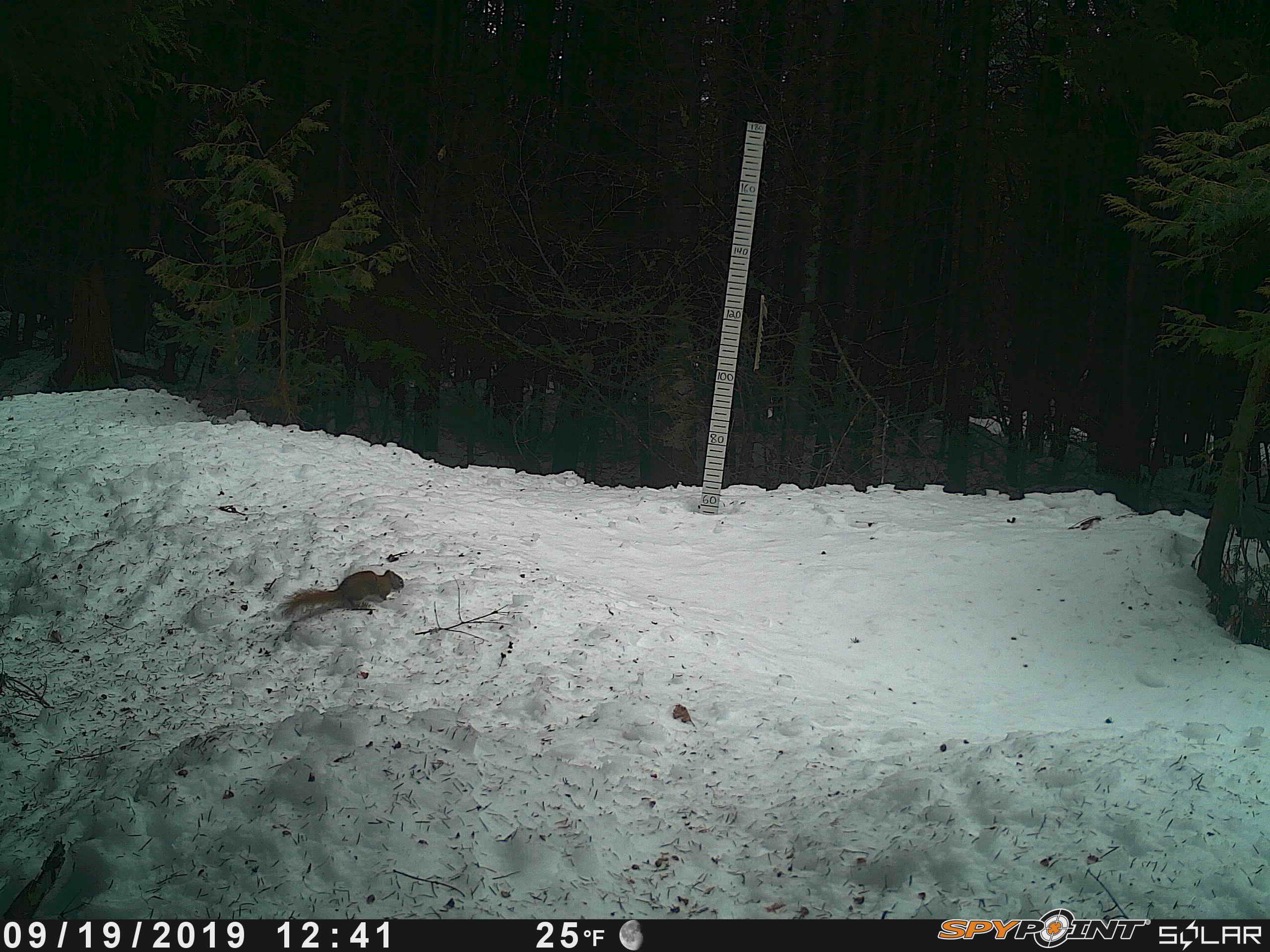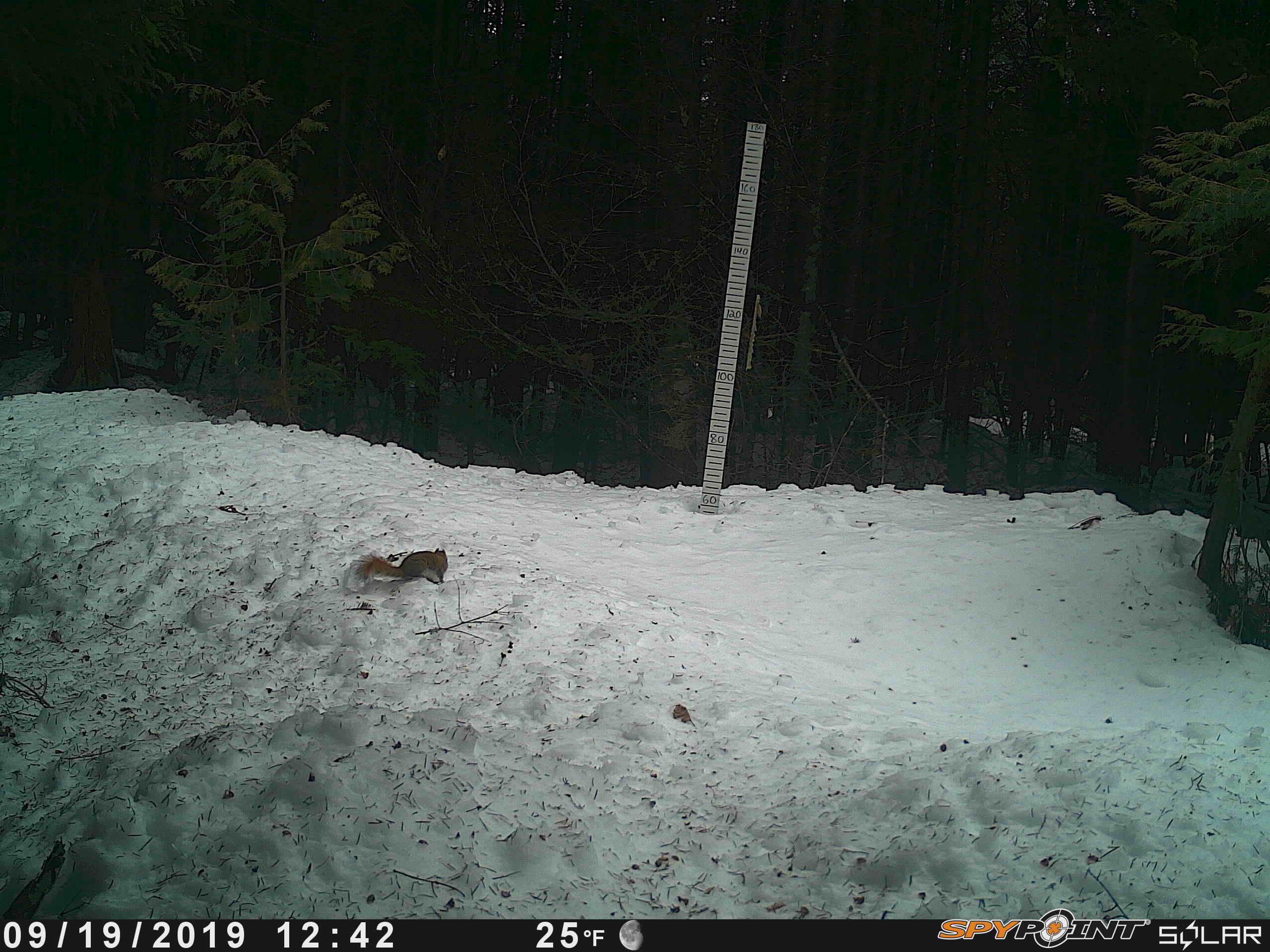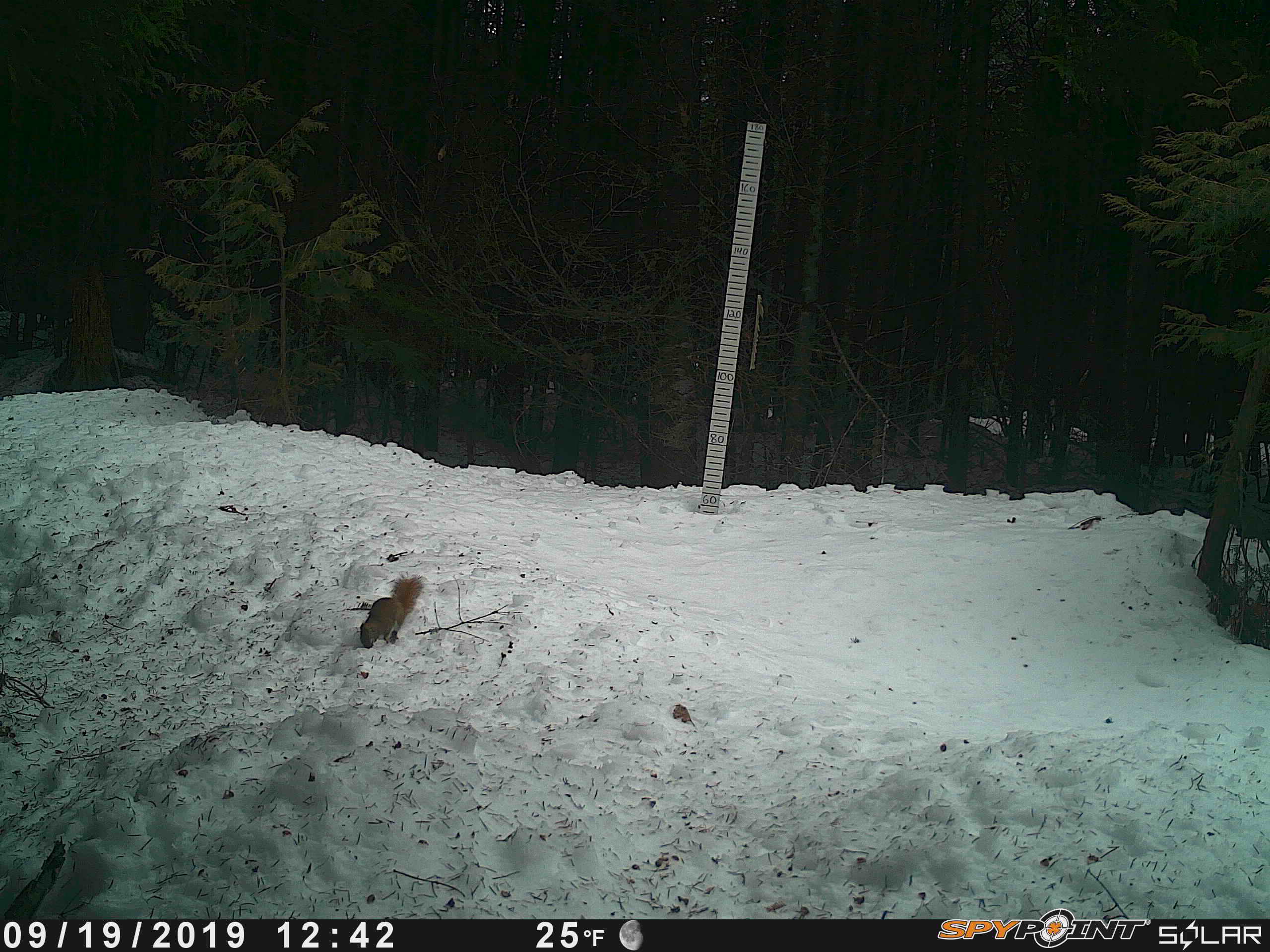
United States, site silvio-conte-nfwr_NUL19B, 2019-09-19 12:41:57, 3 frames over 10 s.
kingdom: Animalia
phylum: Chordata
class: Mammalia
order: Rodentia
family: Sciuridae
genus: Tamiasciurus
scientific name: Tamiasciurus hudsonicus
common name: red squirrel